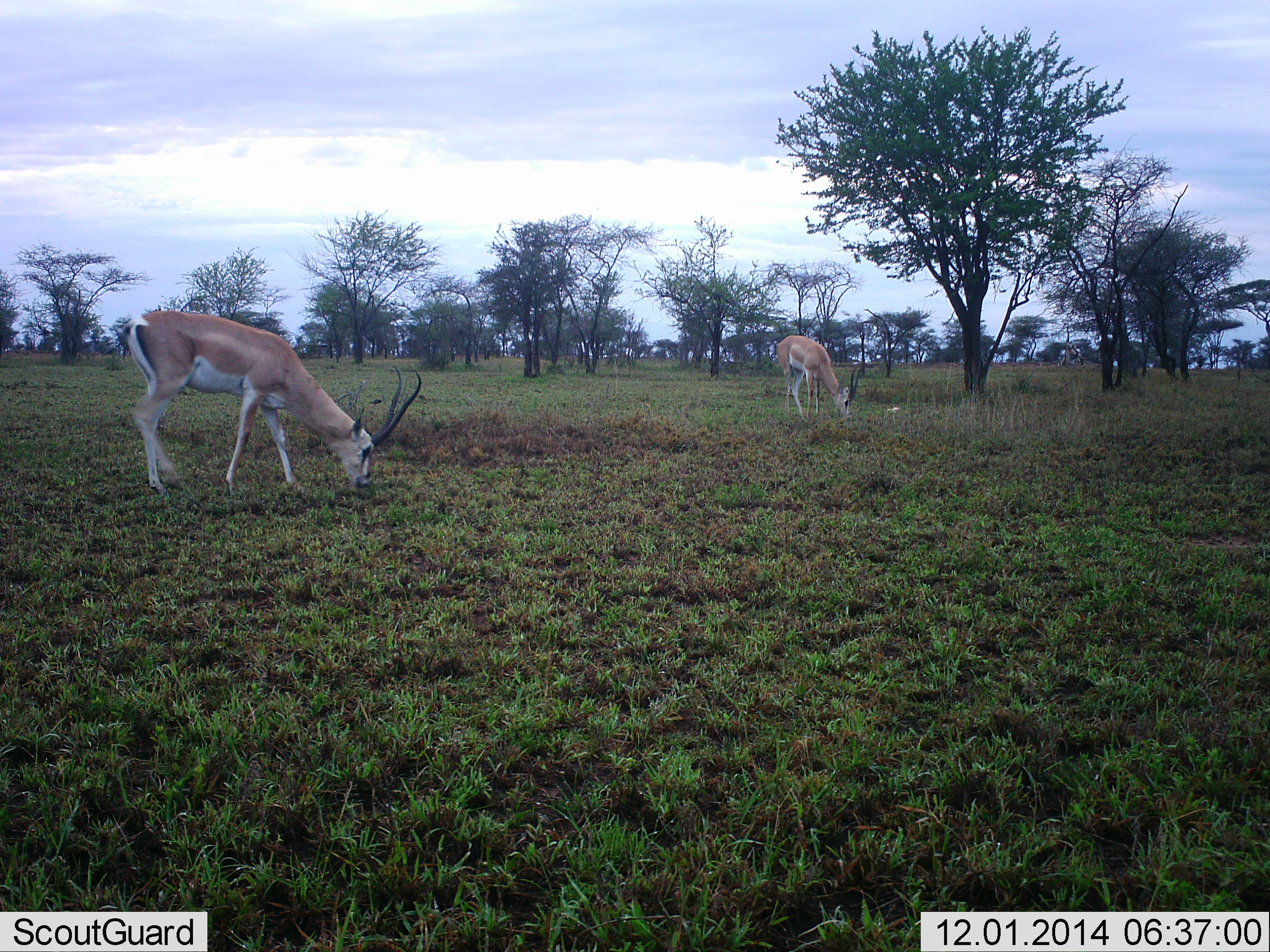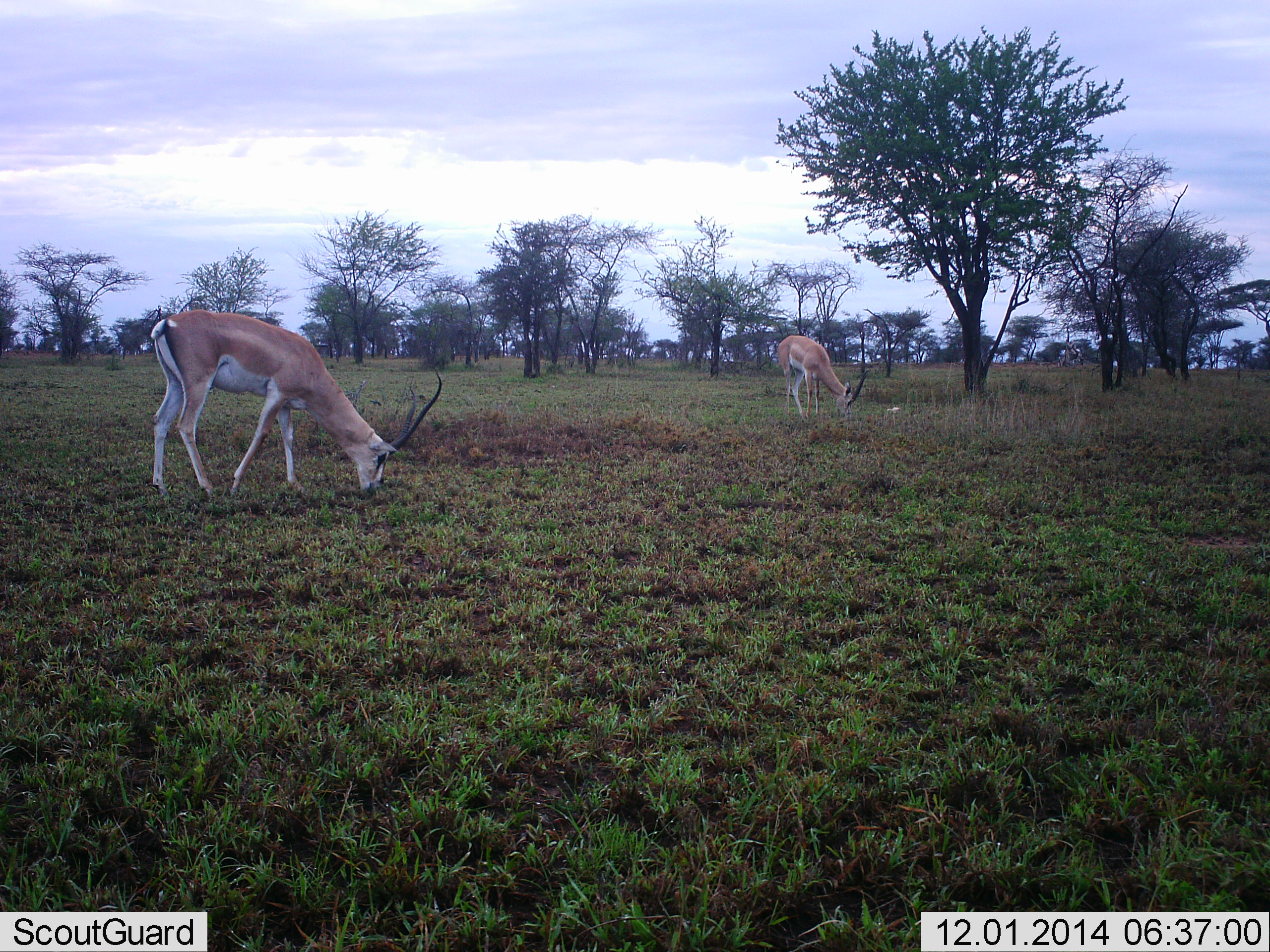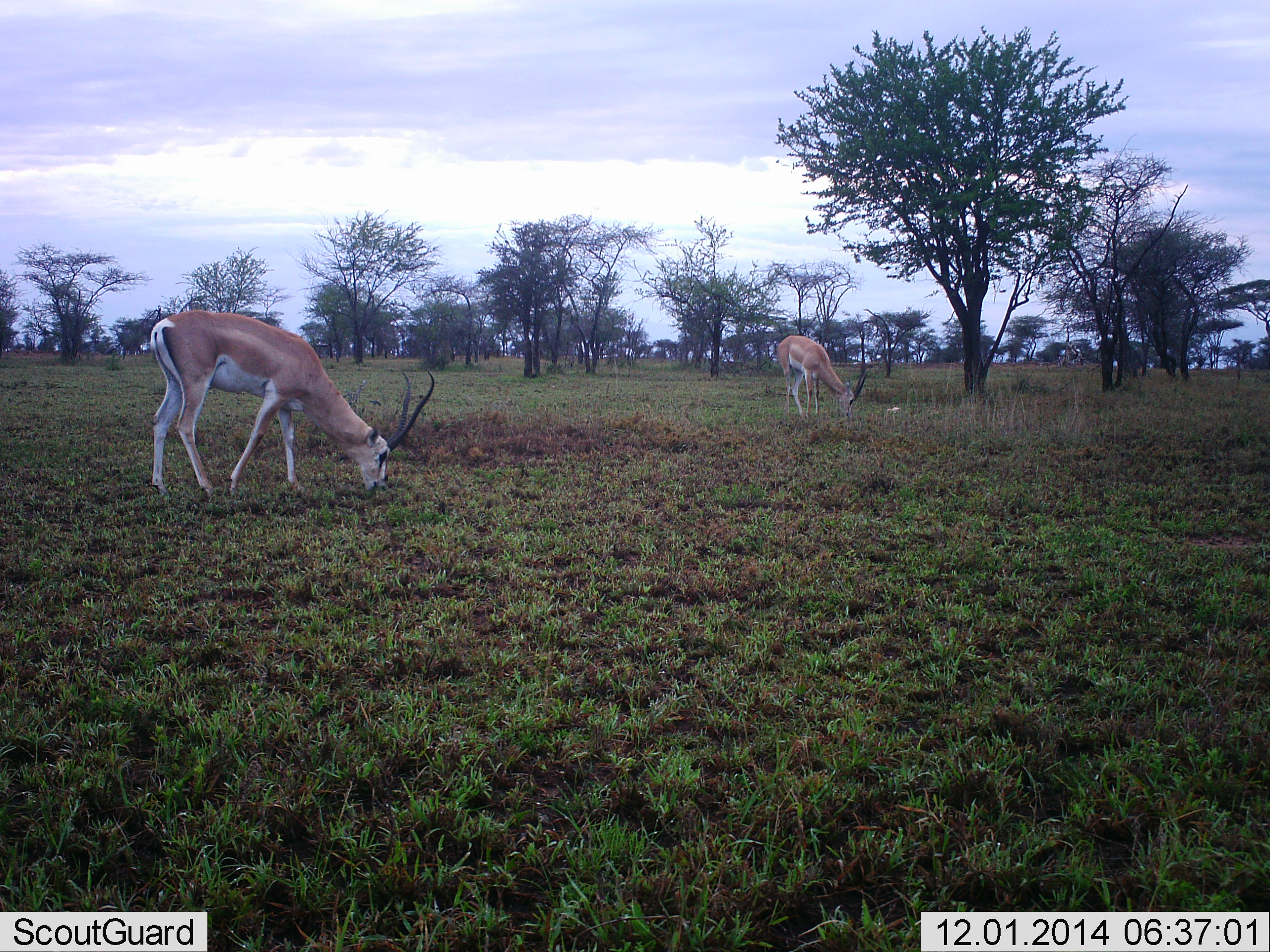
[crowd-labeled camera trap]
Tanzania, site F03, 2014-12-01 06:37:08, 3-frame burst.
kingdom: Animalia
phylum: Chordata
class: Mammalia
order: Artiodactyla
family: Bovidae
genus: Nanger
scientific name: Nanger granti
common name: grant's gazelle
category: gazellegrants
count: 2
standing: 0%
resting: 0%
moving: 10%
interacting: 0%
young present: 0%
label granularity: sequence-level